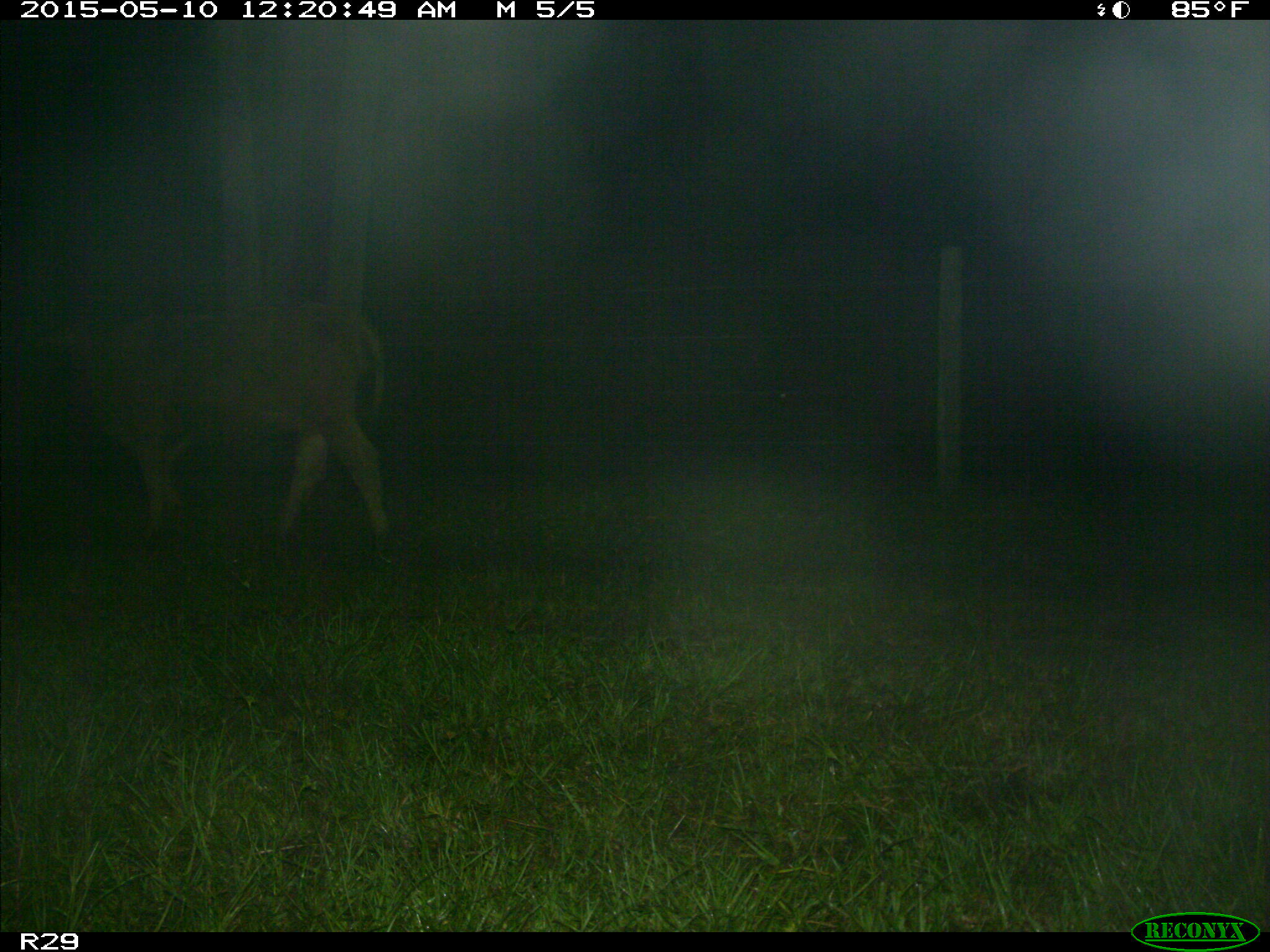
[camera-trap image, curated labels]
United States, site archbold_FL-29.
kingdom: Animalia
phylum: Chordata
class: Mammalia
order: Artiodactyla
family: Bovidae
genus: Bos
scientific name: Bos taurus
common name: domestic cow